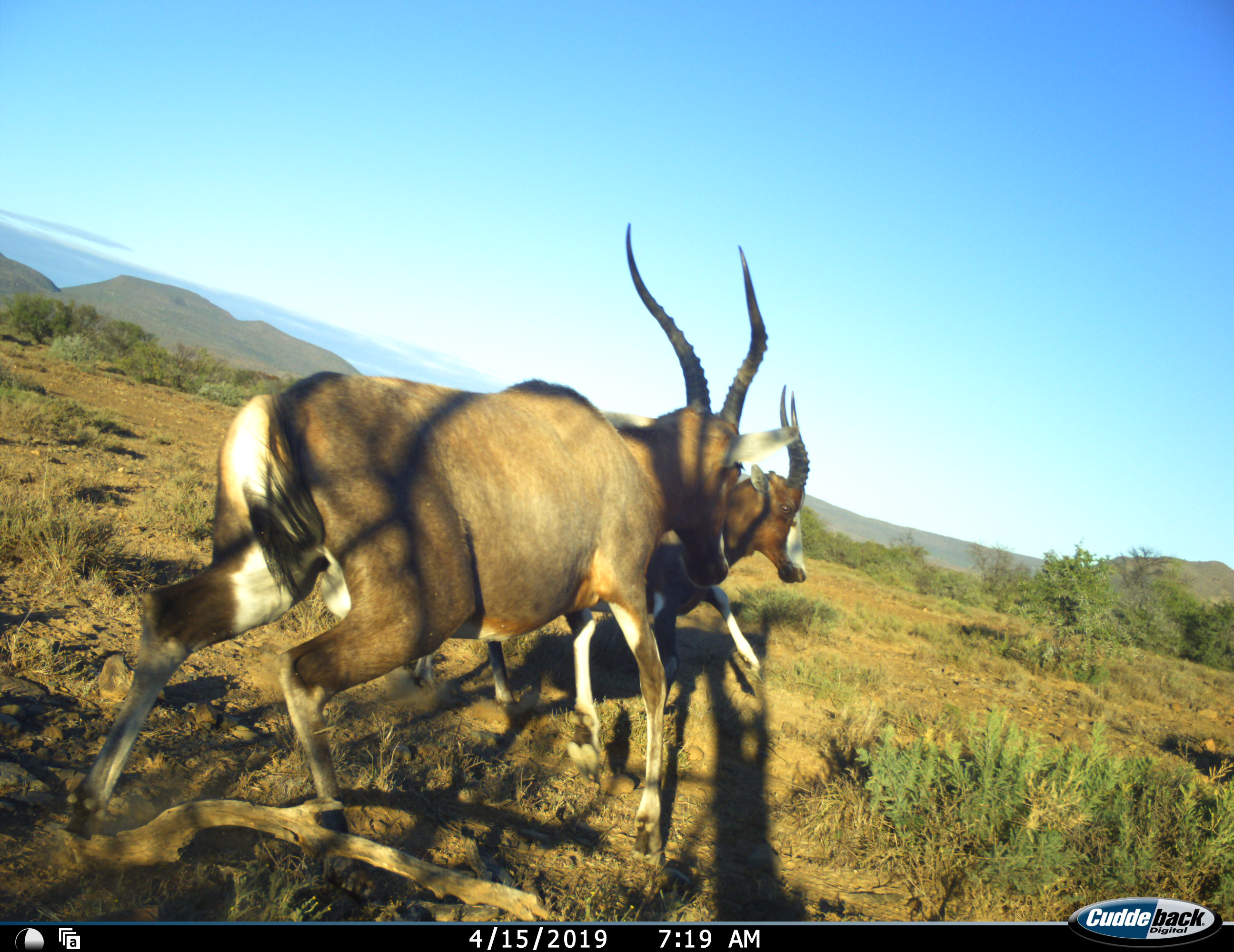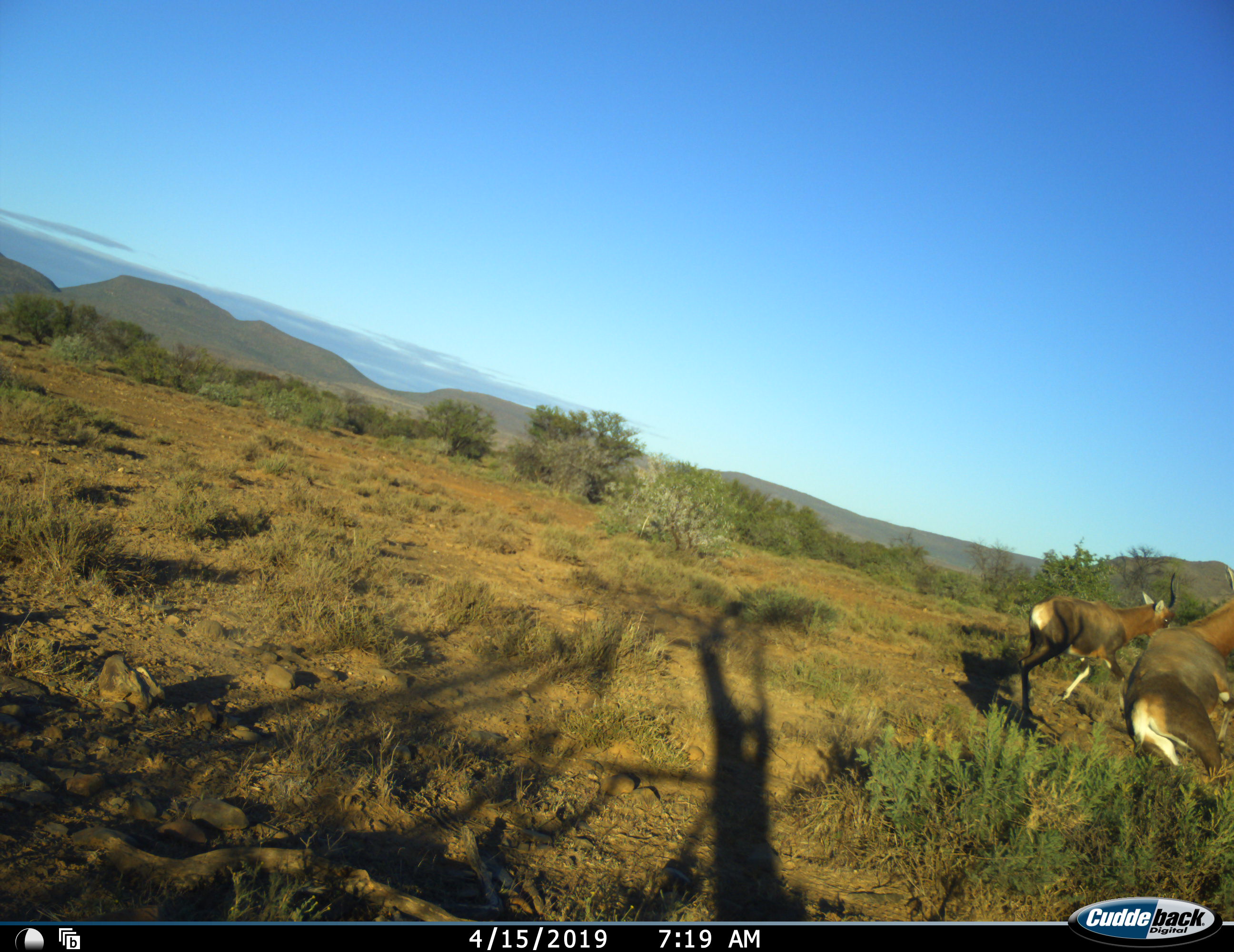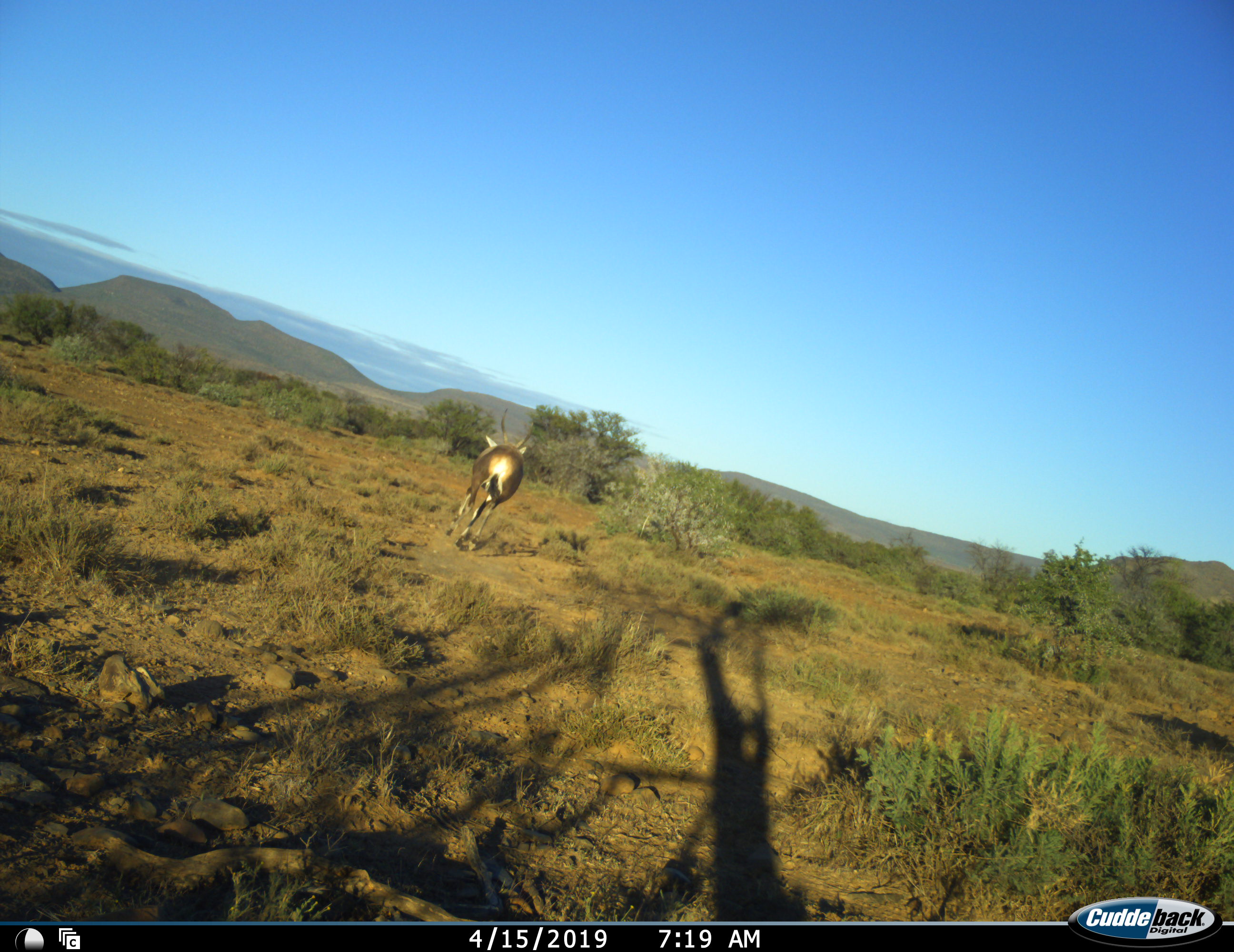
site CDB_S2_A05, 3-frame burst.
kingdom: Animalia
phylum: Chordata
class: Mammalia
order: Artiodactyla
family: Bovidae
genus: Damaliscus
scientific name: Damaliscus pygargus phillipsi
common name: blesbok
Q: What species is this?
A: Blesbok (Damaliscus pygargus phillipsi).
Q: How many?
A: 2.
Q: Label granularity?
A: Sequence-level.